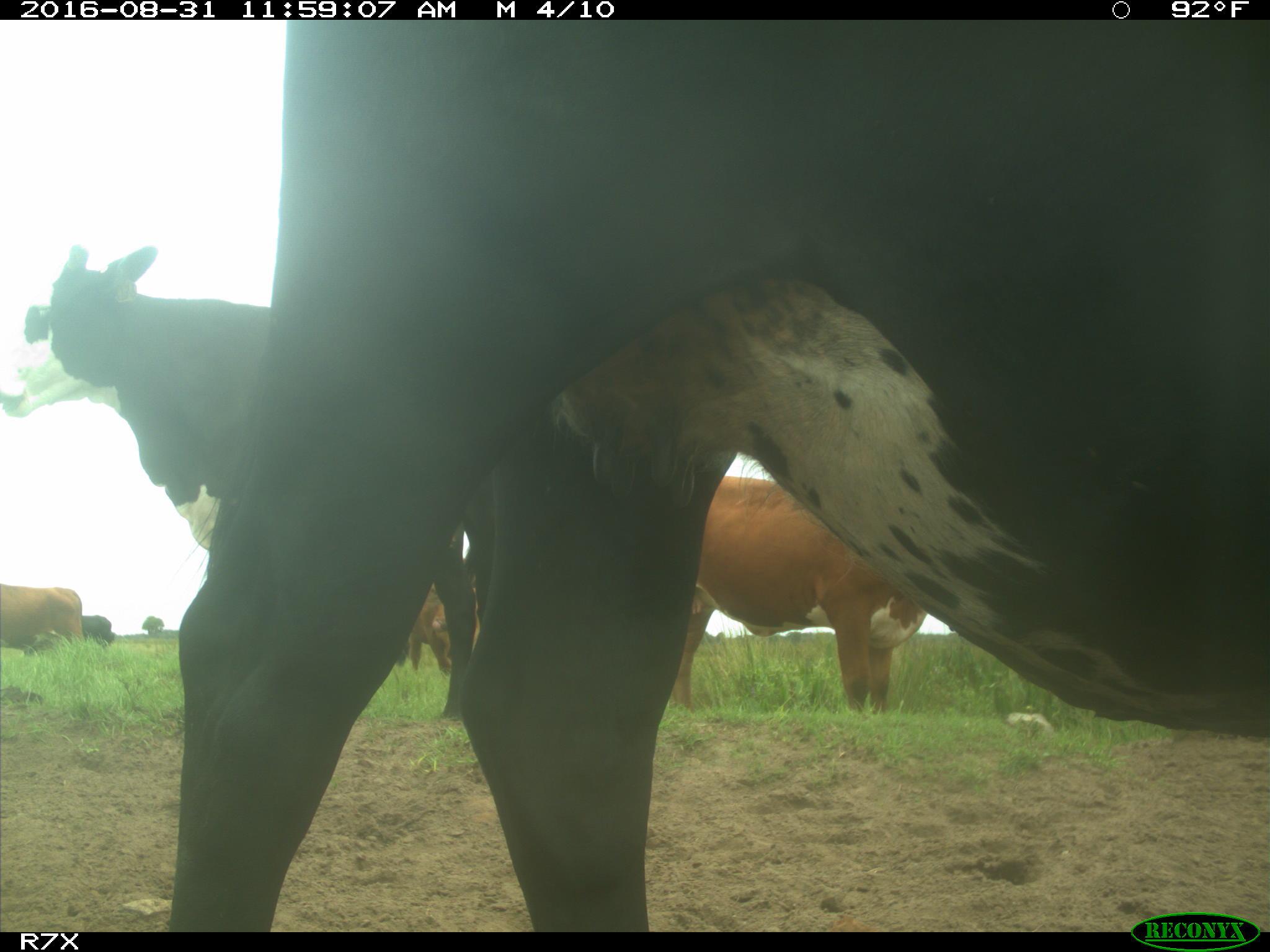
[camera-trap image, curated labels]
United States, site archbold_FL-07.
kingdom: Animalia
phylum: Chordata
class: Mammalia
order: Artiodactyla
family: Bovidae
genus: Bos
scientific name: Bos taurus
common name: domestic cow